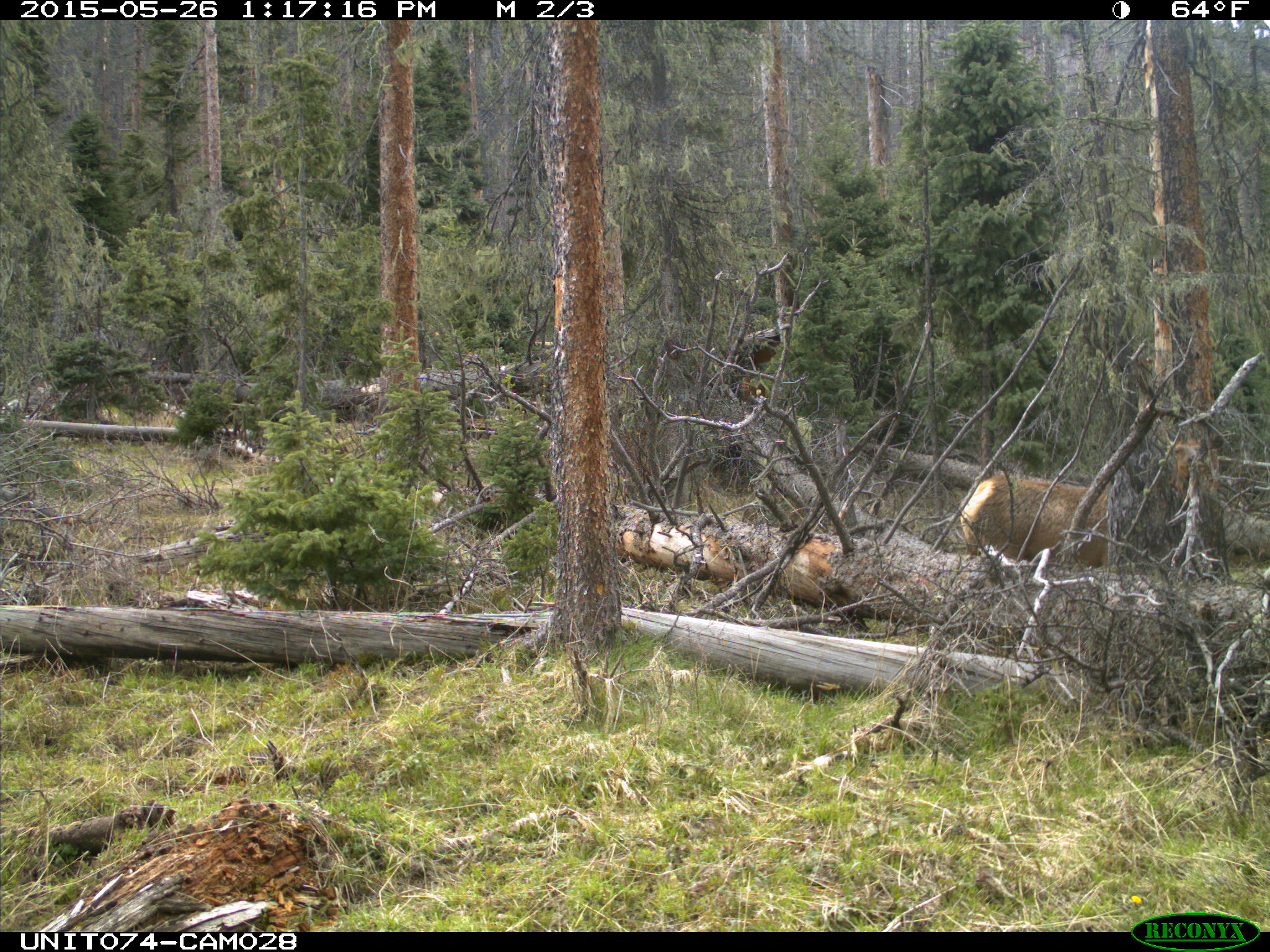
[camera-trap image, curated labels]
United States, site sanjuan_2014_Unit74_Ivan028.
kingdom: Animalia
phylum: Chordata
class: Mammalia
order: Artiodactyla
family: Cervidae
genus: Cervus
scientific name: Cervus elaphus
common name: red deer